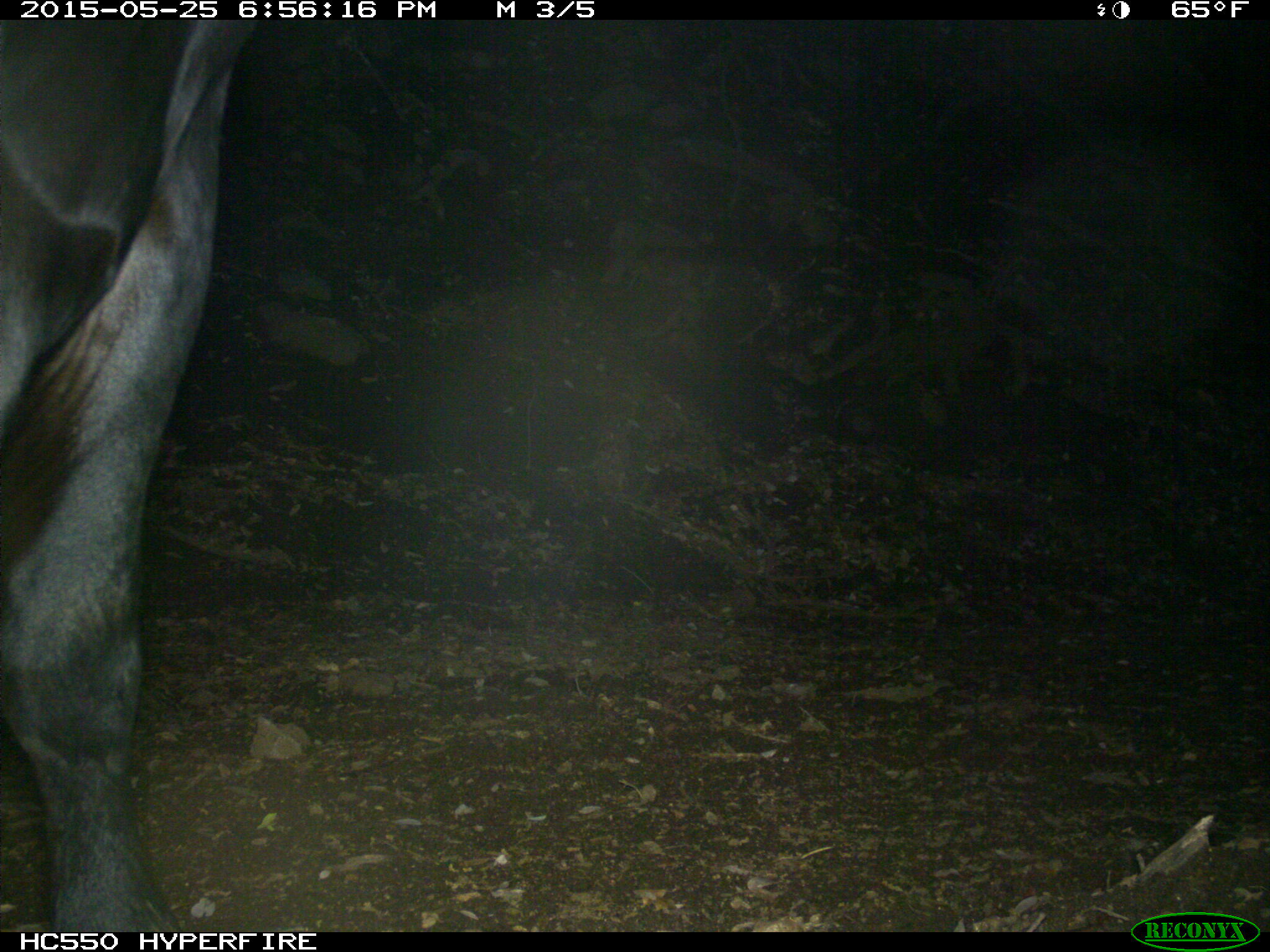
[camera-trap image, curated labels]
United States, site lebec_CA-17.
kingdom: Animalia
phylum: Chordata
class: Mammalia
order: Artiodactyla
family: Bovidae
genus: Bos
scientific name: Bos taurus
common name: domestic cow